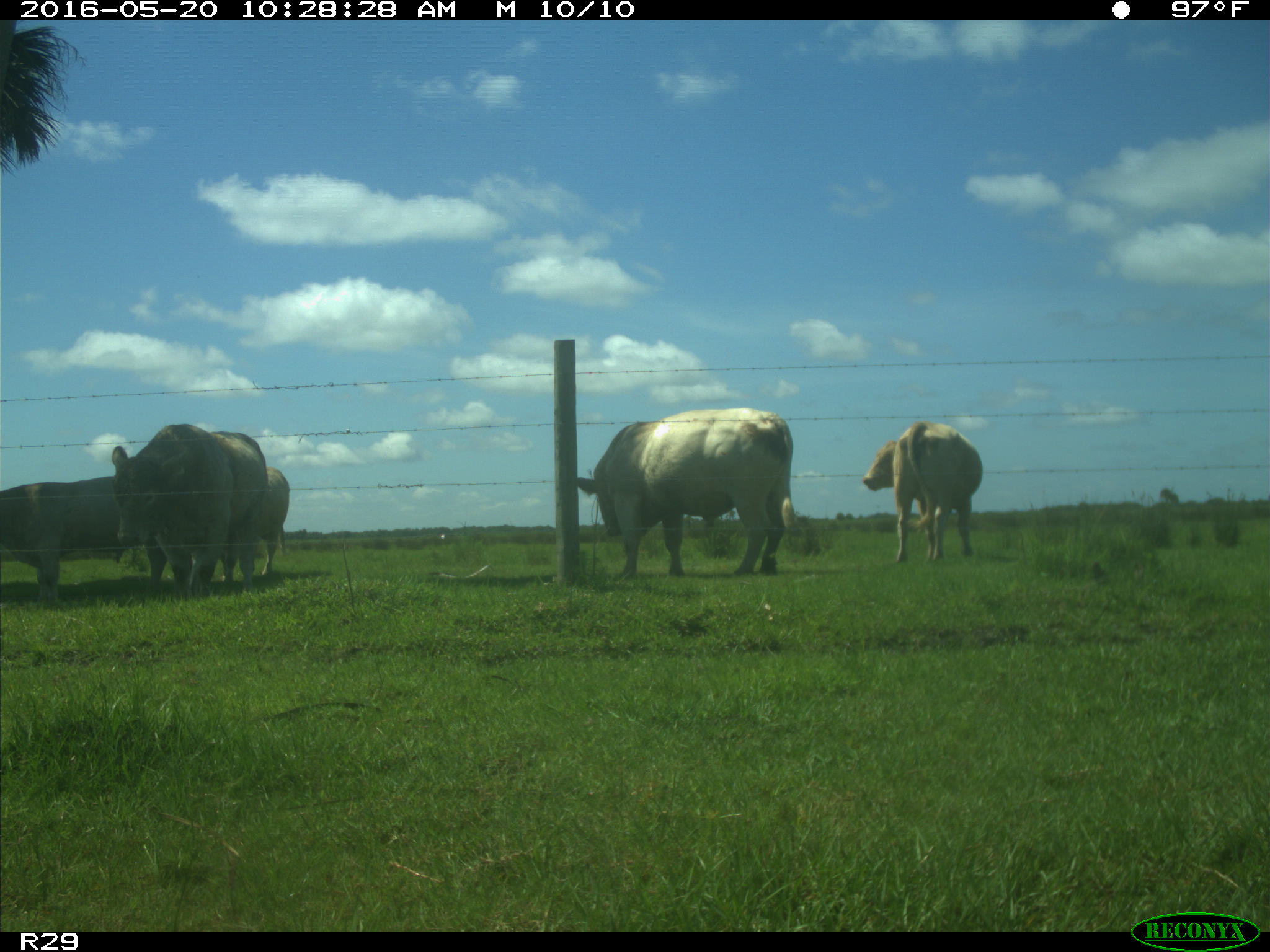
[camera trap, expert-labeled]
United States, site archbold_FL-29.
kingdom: Animalia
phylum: Chordata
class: Mammalia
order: Artiodactyla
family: Bovidae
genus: Bos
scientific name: Bos taurus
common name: domestic cow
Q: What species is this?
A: Bos taurus (domestic cow).